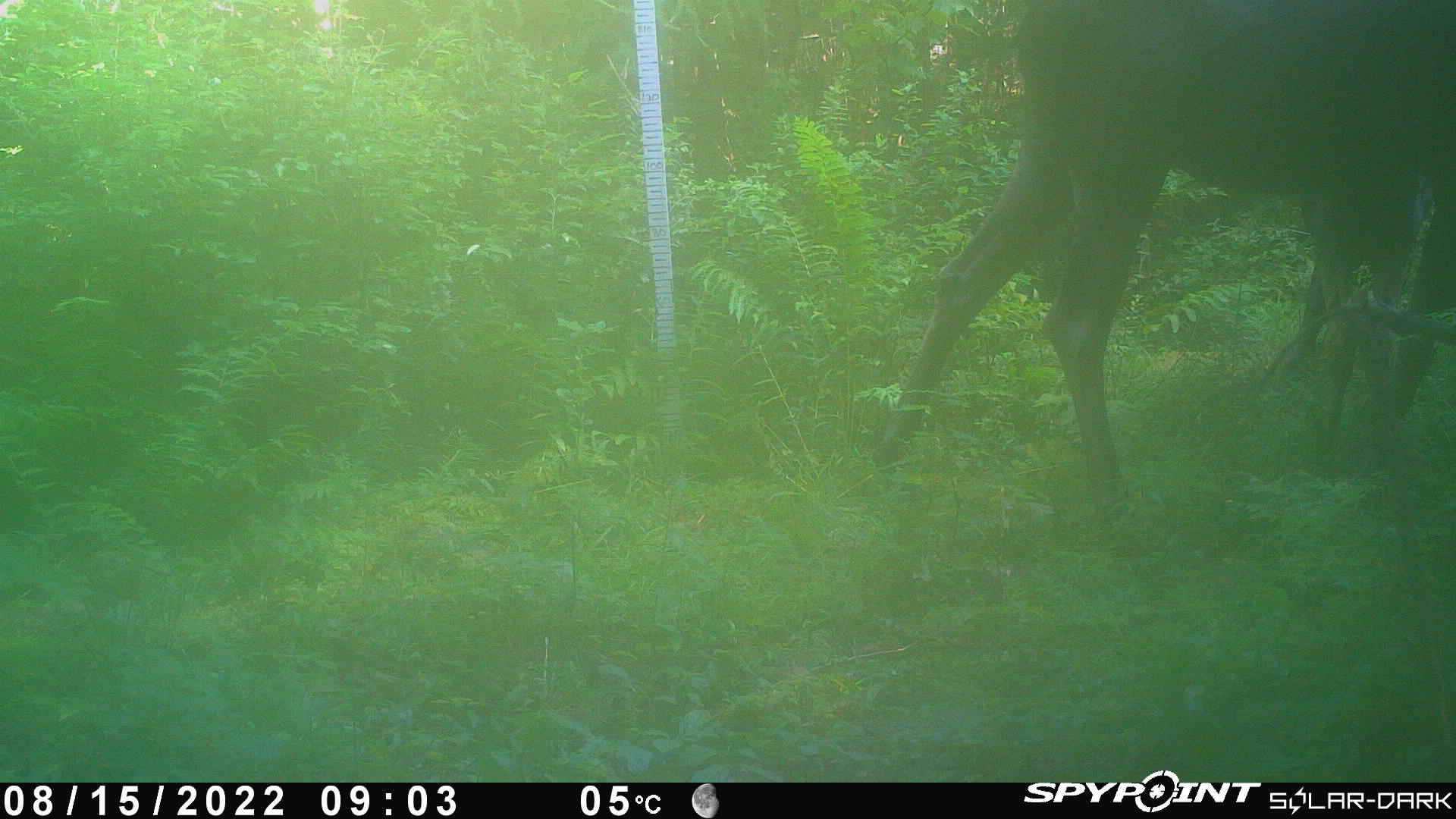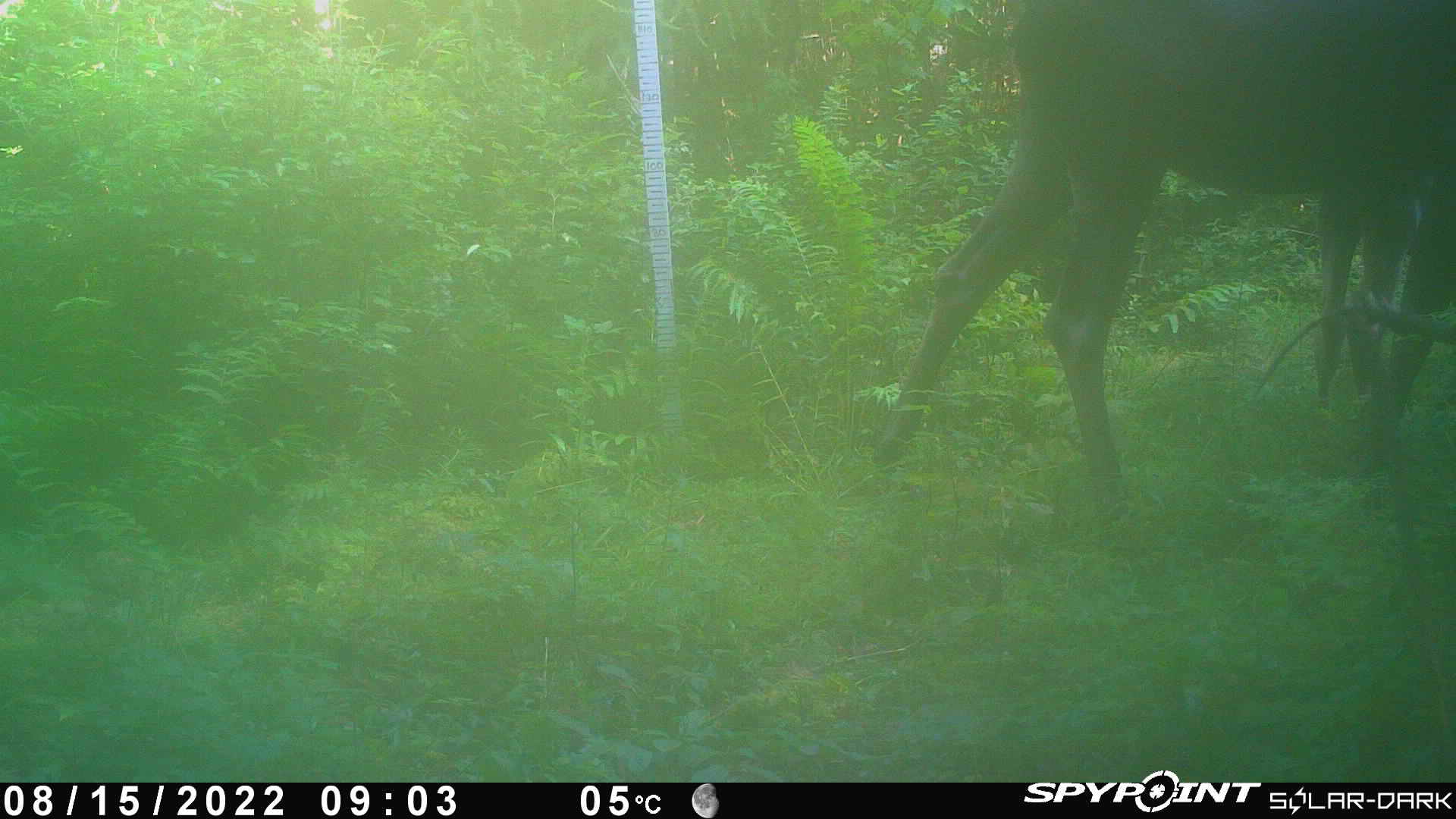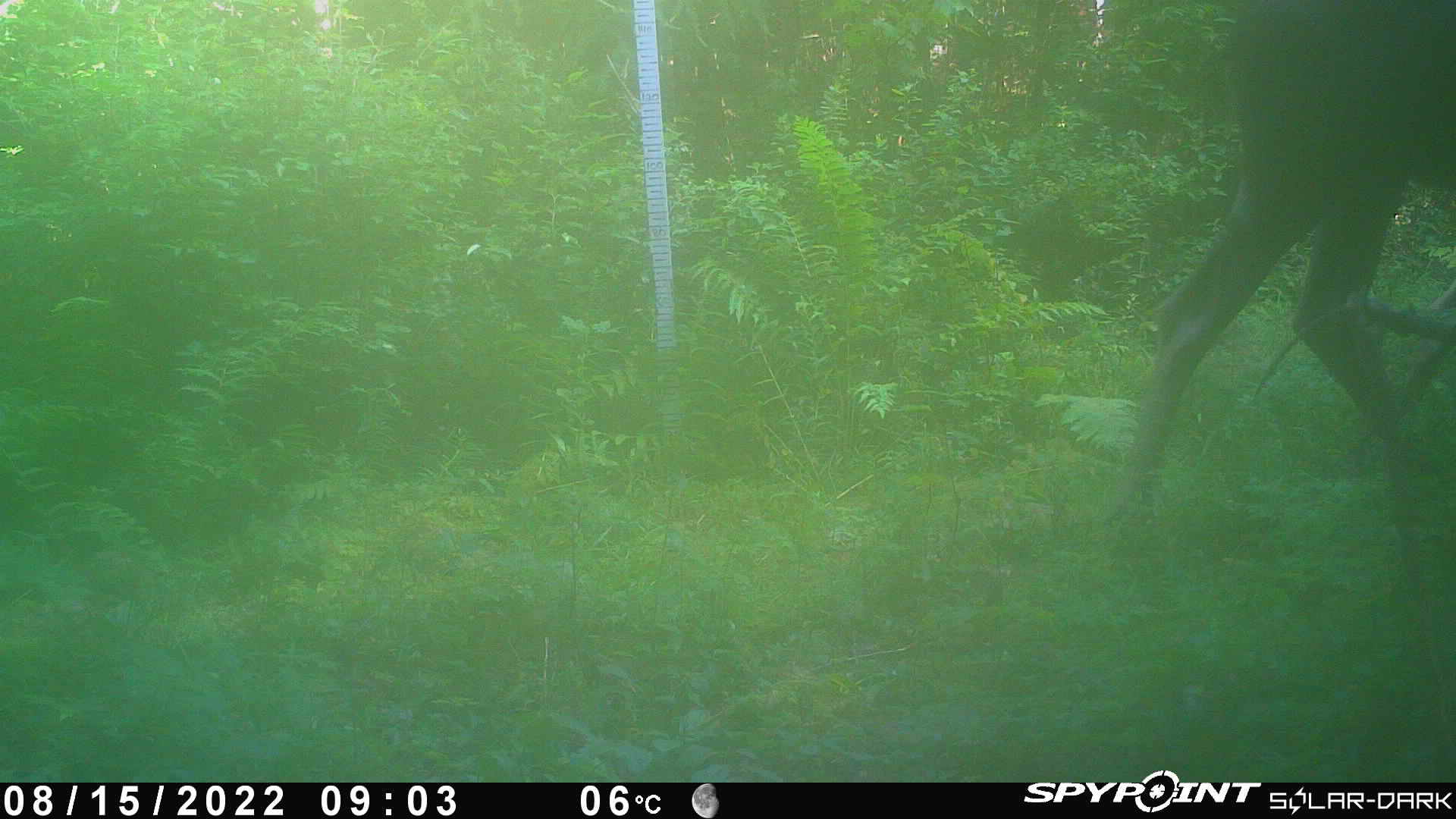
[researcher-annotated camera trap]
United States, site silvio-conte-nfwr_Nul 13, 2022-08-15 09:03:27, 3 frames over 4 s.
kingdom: Animalia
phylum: Chordata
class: Mammalia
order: Artiodactyla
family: Cervidae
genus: Alces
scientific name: Alces alces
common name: moose